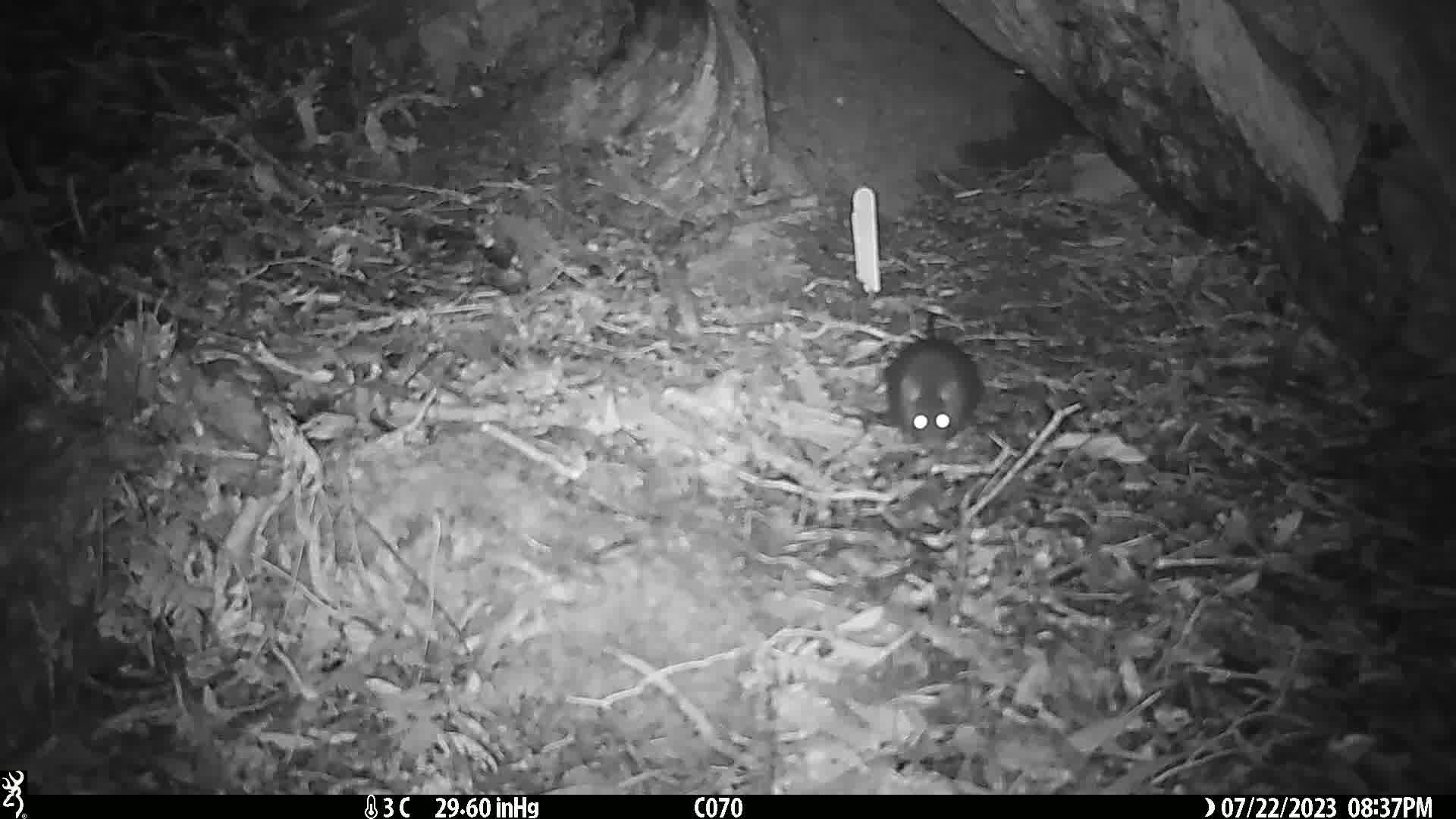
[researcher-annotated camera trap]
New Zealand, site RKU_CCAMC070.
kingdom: Animalia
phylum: Chordata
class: Mammalia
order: Rodentia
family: Muridae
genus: Rattus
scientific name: Rattus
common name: rat